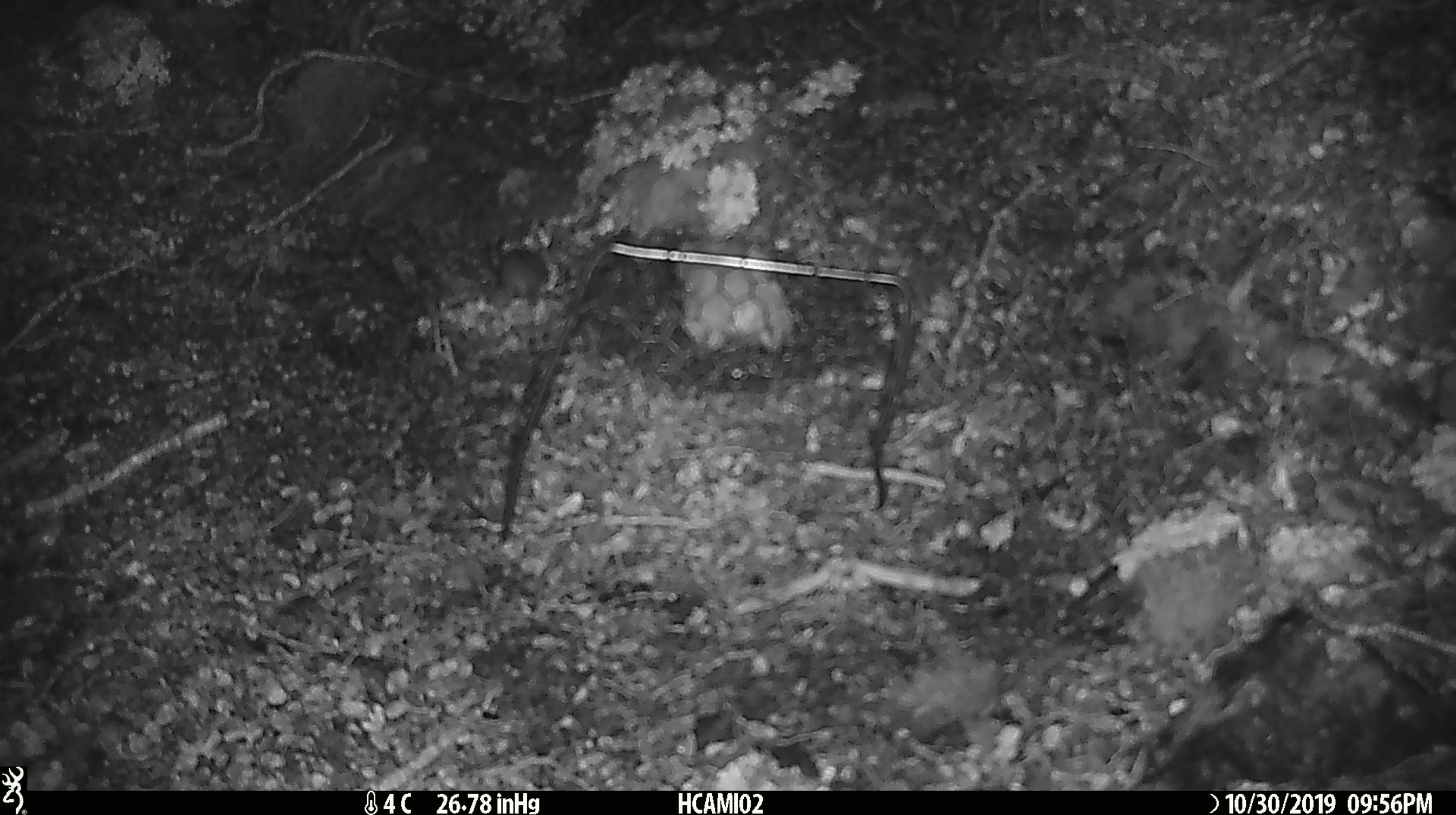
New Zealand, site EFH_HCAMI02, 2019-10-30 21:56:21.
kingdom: Animalia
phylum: Chordata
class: Mammalia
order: Rodentia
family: Muridae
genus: Mus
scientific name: Mus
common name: mouse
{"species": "mouse (Mus)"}